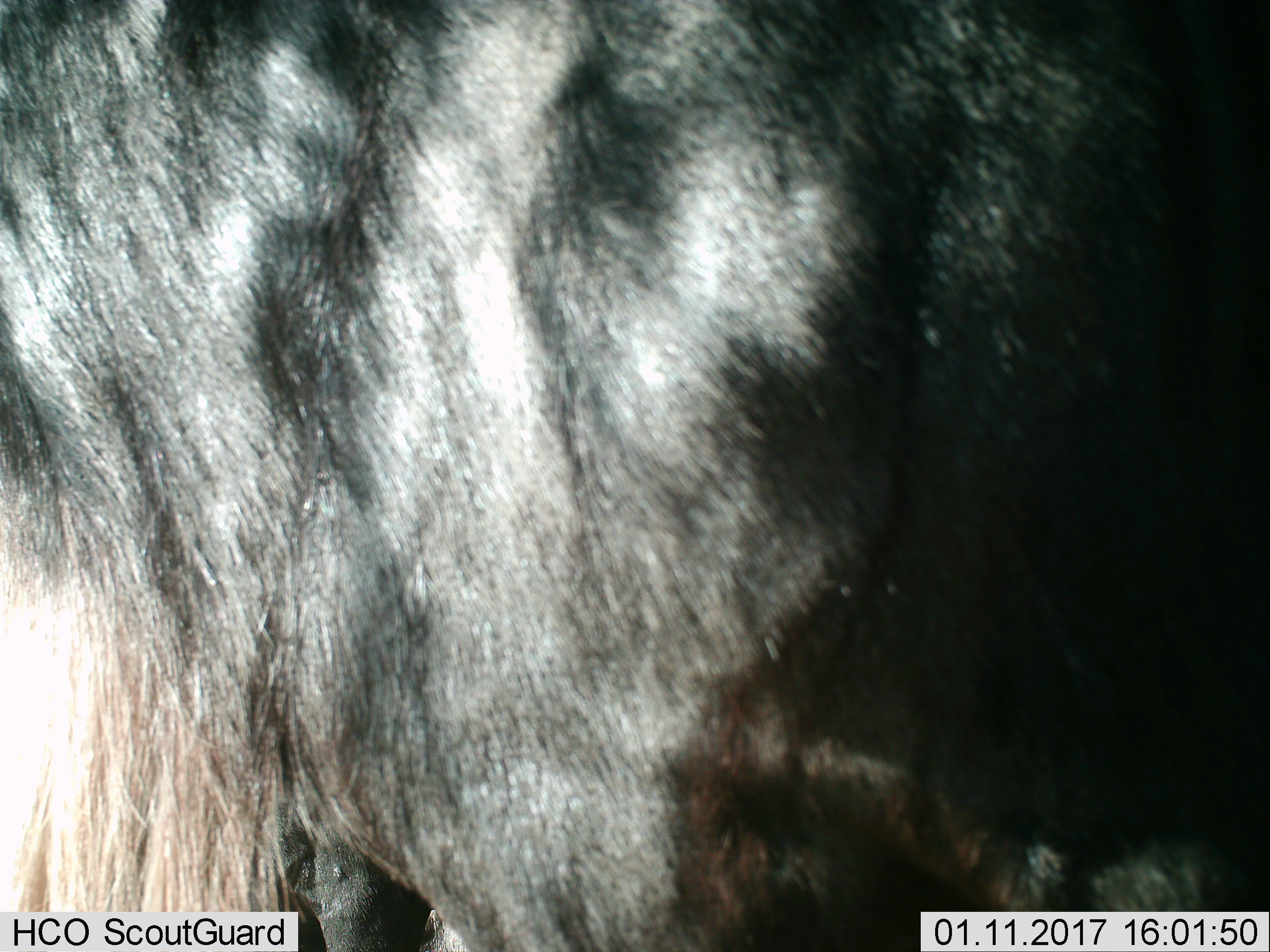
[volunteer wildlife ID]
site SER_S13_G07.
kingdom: Animalia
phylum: Chordata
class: Mammalia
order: Artiodactyla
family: Bovidae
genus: Connochaetes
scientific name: Connochaetes taurinus taurinus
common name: blue wildebeest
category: wildebeestblue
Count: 1.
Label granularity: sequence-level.